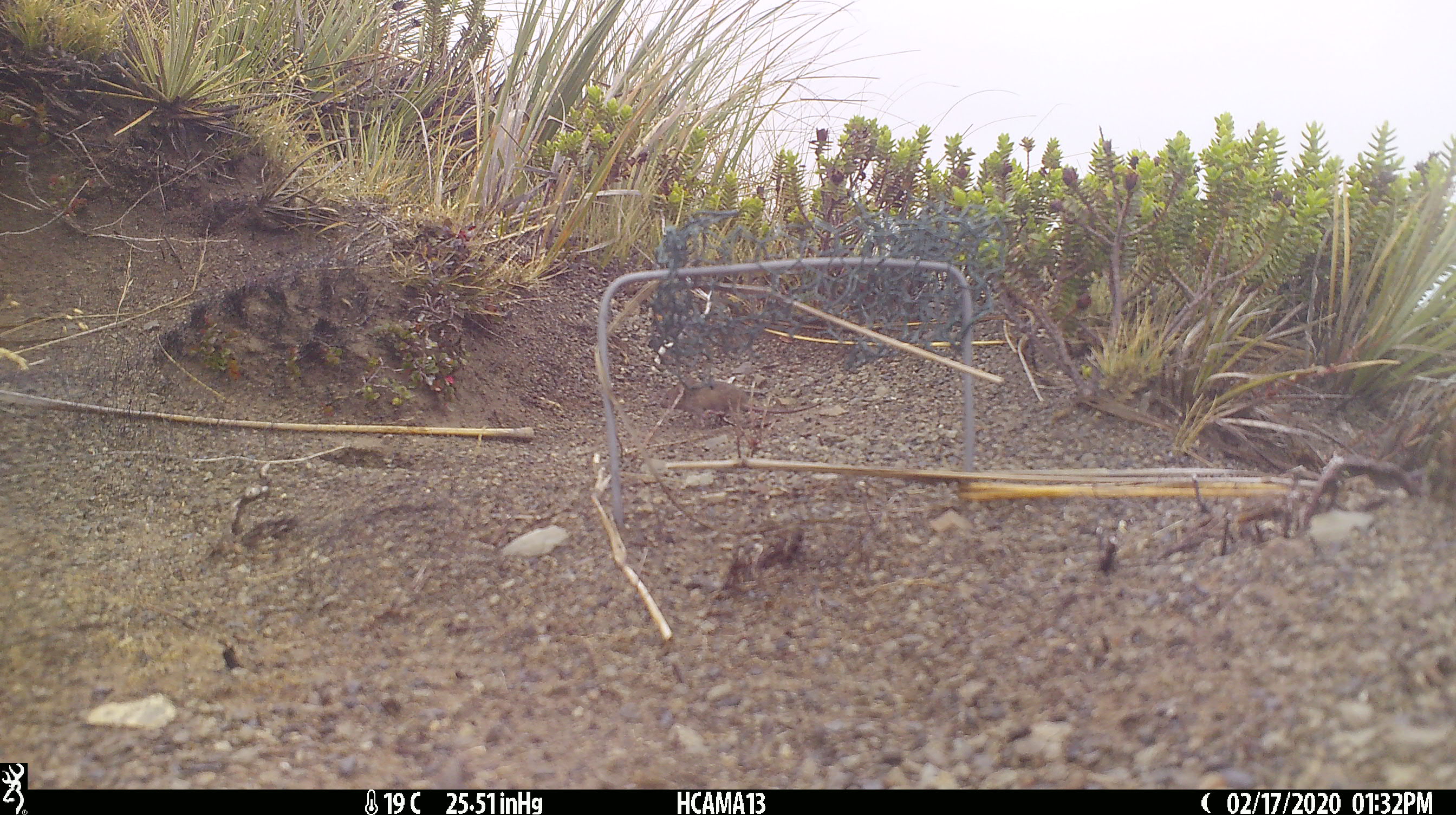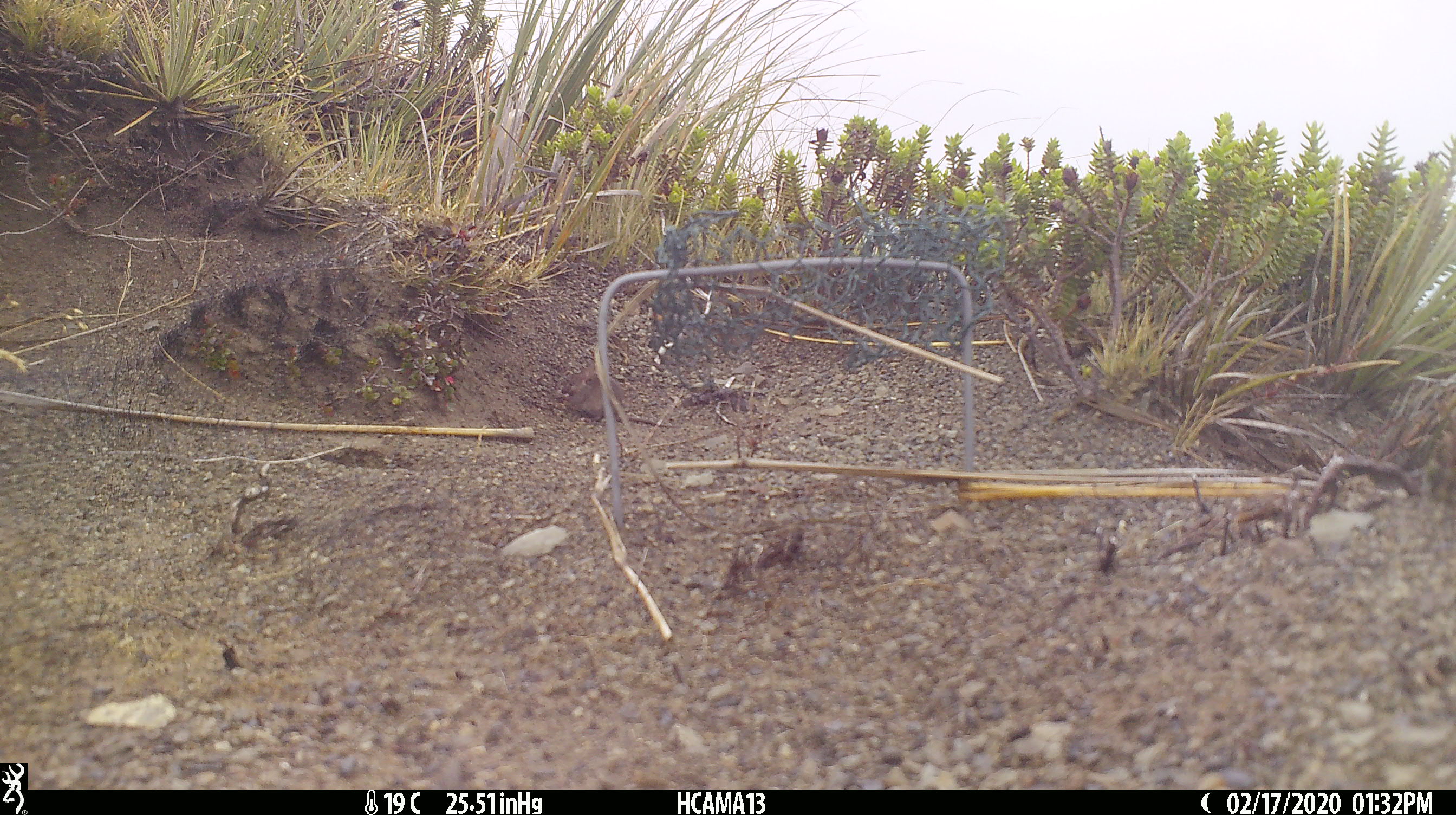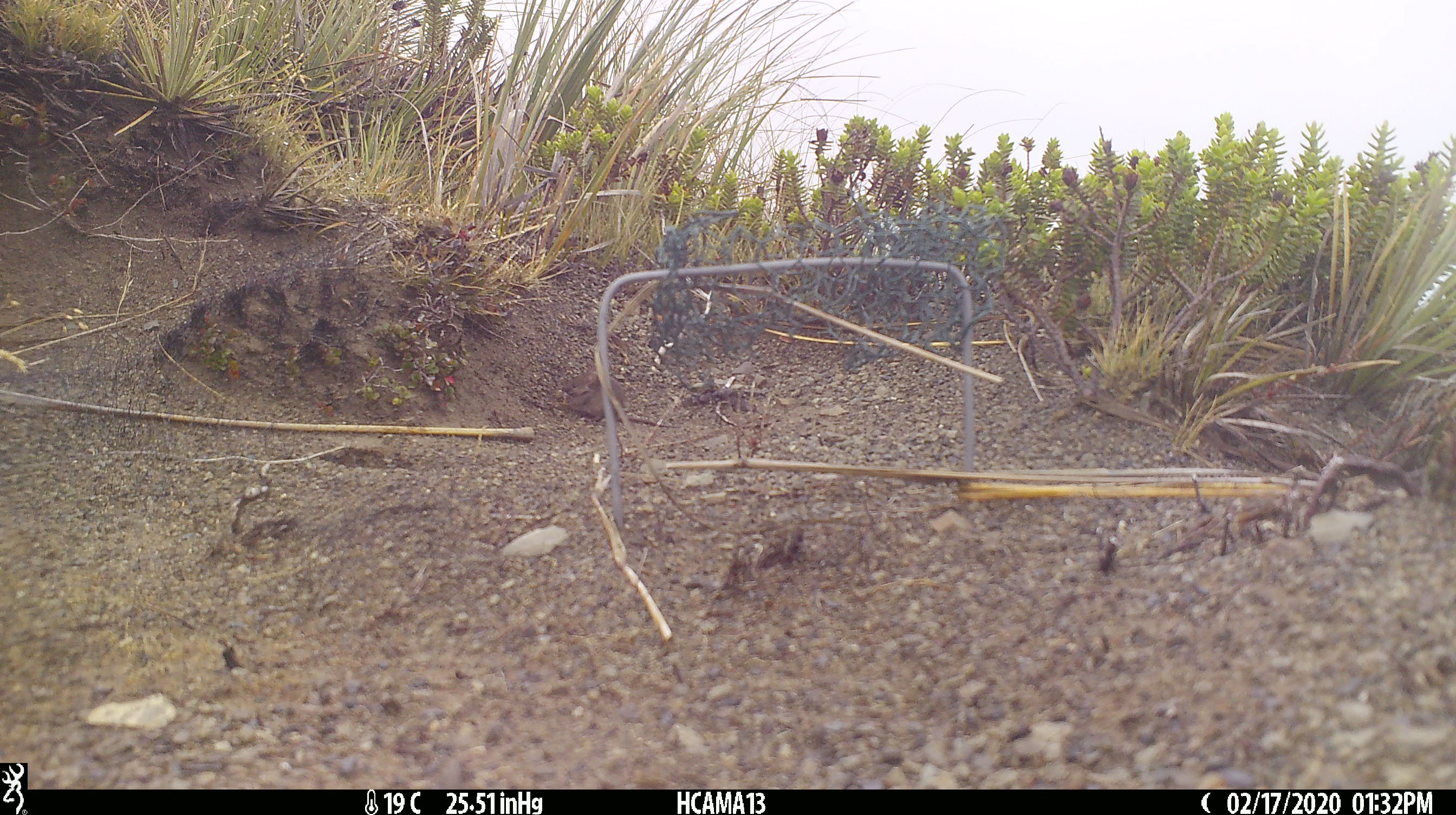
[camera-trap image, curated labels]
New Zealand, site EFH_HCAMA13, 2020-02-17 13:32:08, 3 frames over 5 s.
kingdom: Animalia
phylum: Chordata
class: Mammalia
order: Rodentia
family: Muridae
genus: Mus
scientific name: Mus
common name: mouse